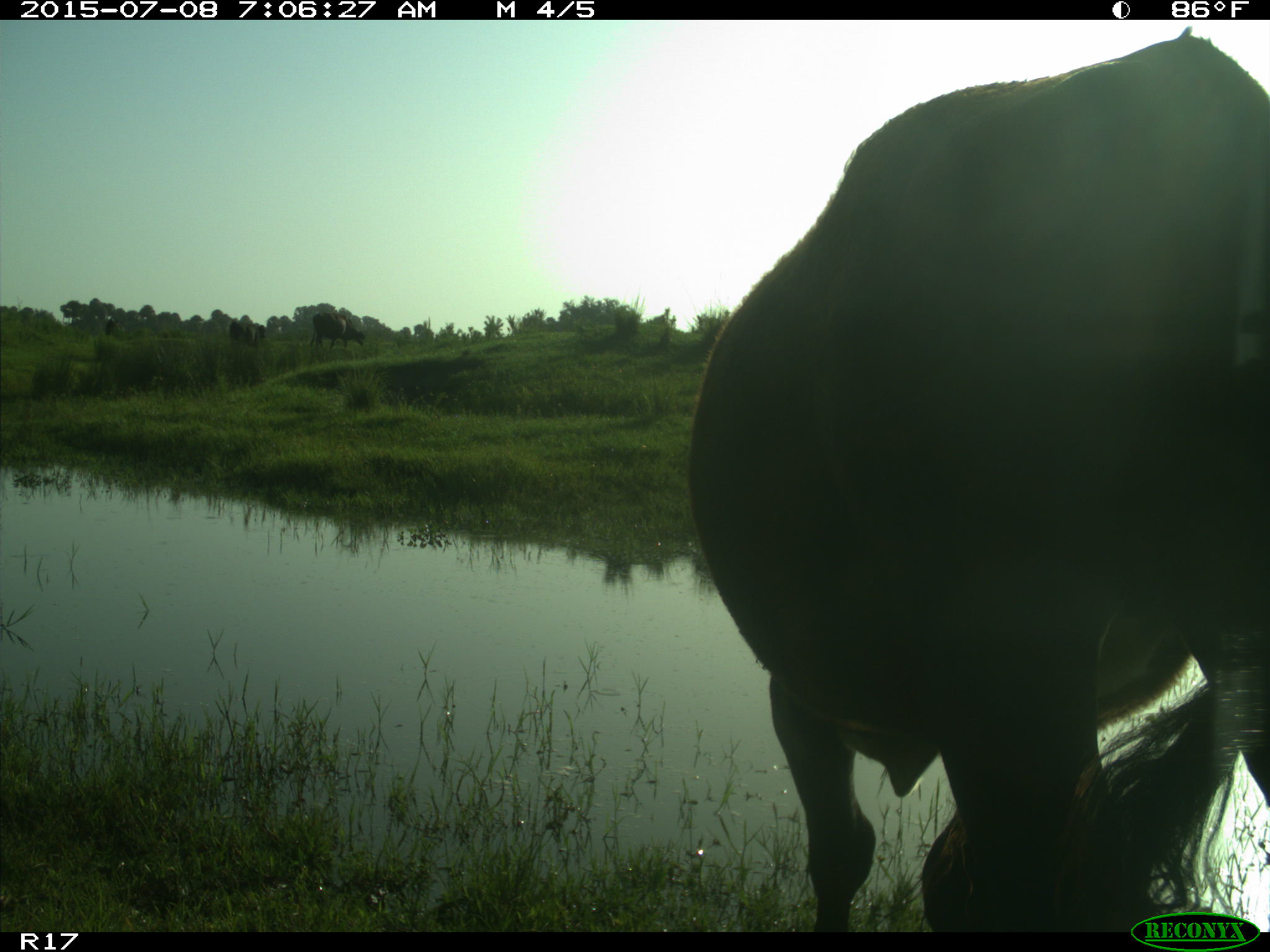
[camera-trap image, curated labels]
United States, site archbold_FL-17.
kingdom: Animalia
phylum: Chordata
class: Mammalia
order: Artiodactyla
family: Bovidae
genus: Bos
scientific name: Bos taurus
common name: domestic cow